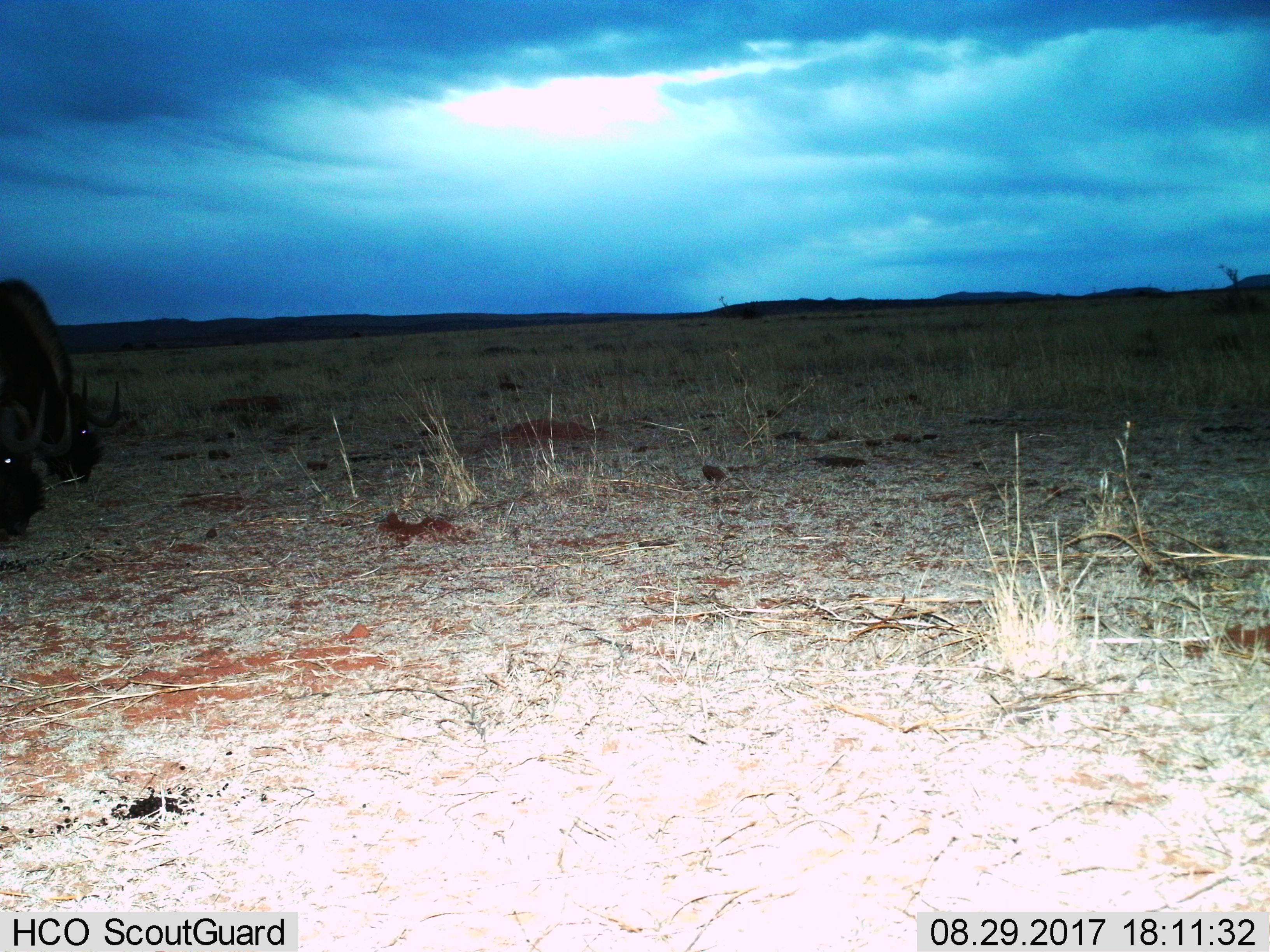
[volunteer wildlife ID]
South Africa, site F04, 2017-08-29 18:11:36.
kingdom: Animalia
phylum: Chordata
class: Mammalia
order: Artiodactyla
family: Bovidae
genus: Connochaetes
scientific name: Connochaetes gnou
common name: black wildebeest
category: wildebeestblack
Wildebeestblack (black wildebeest) (Connochaetes gnou), count 2. Behavior (volunteer vote fractions): standing 43%, resting 0%, moving 14%, interacting 0%. Young present (vote fraction): 0%. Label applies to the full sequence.